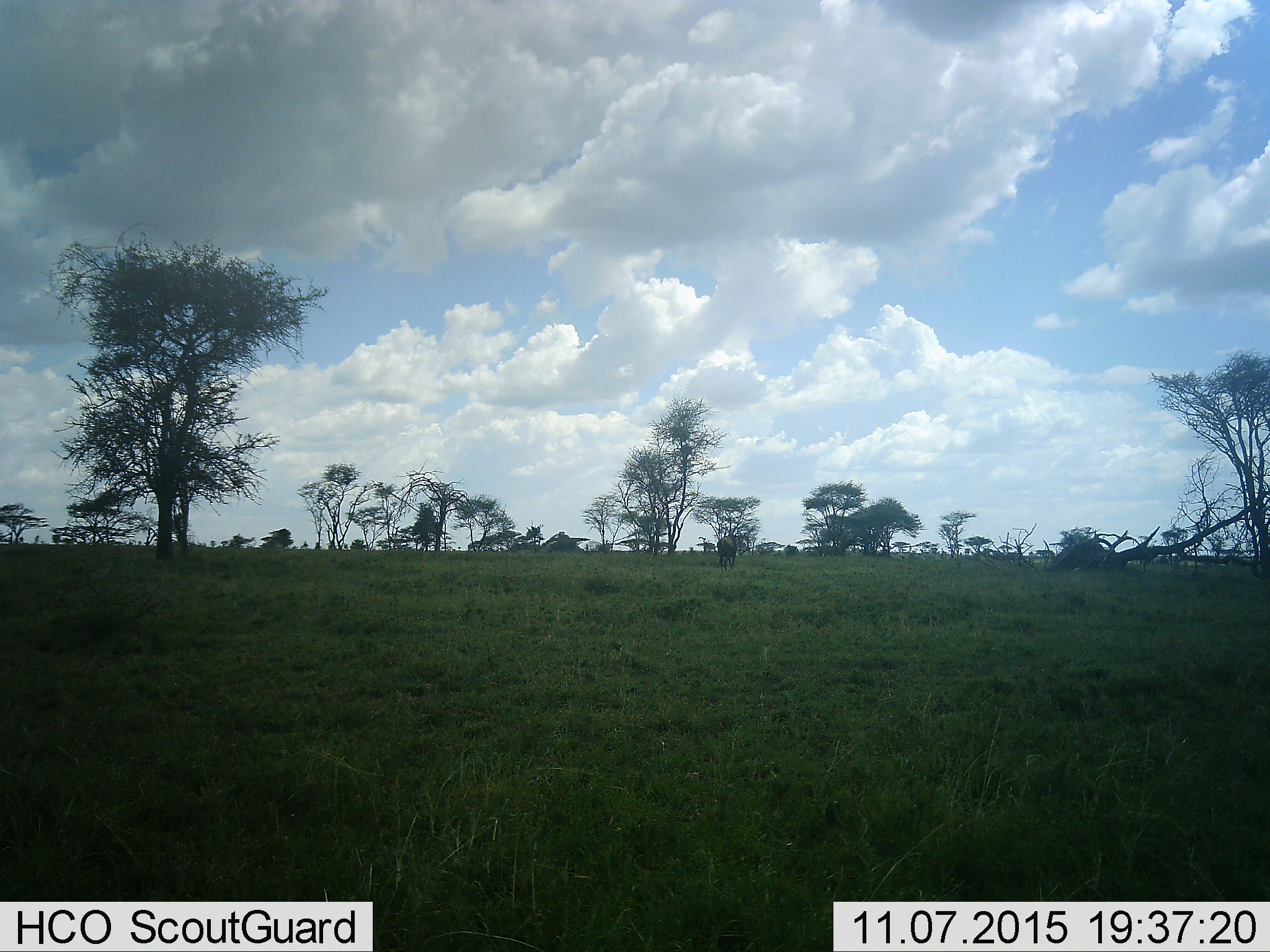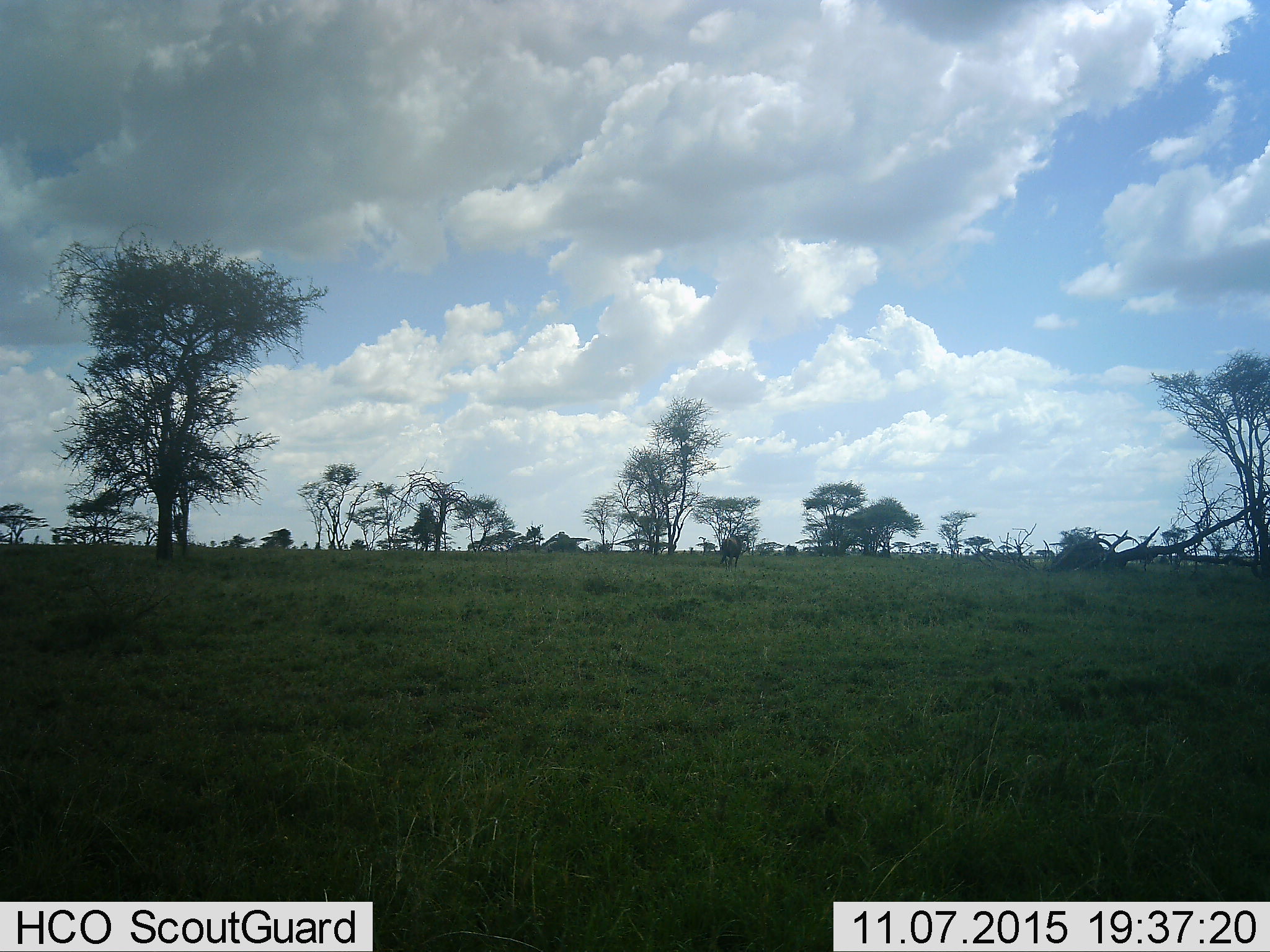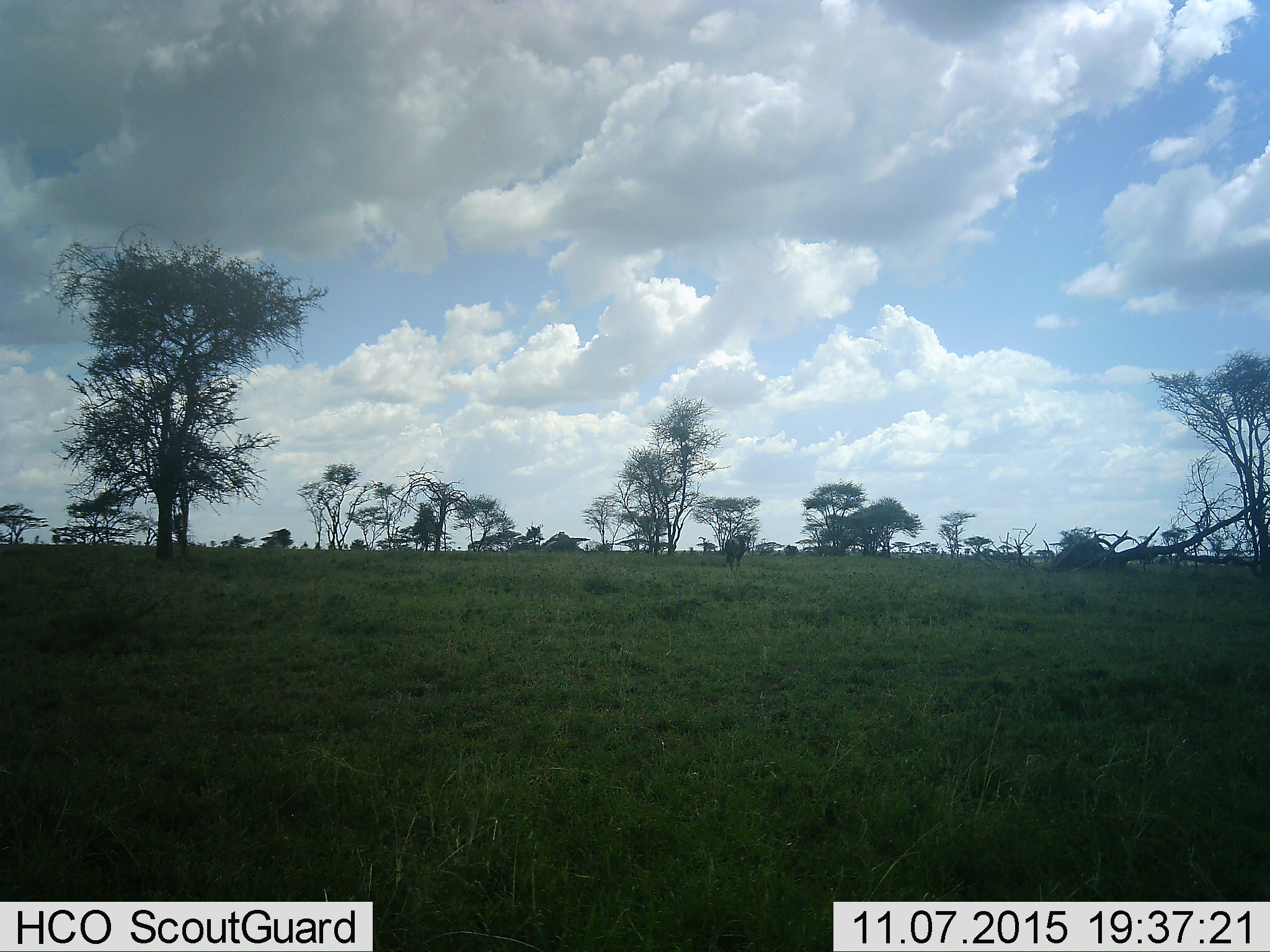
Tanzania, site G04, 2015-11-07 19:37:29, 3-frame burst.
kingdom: Animalia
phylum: Chordata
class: Mammalia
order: Artiodactyla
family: Bovidae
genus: Connochaetes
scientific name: Connochaetes taurinus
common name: blue wildebeest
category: wildebeest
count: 1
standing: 8%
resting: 0%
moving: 100%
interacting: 0%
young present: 0%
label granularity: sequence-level